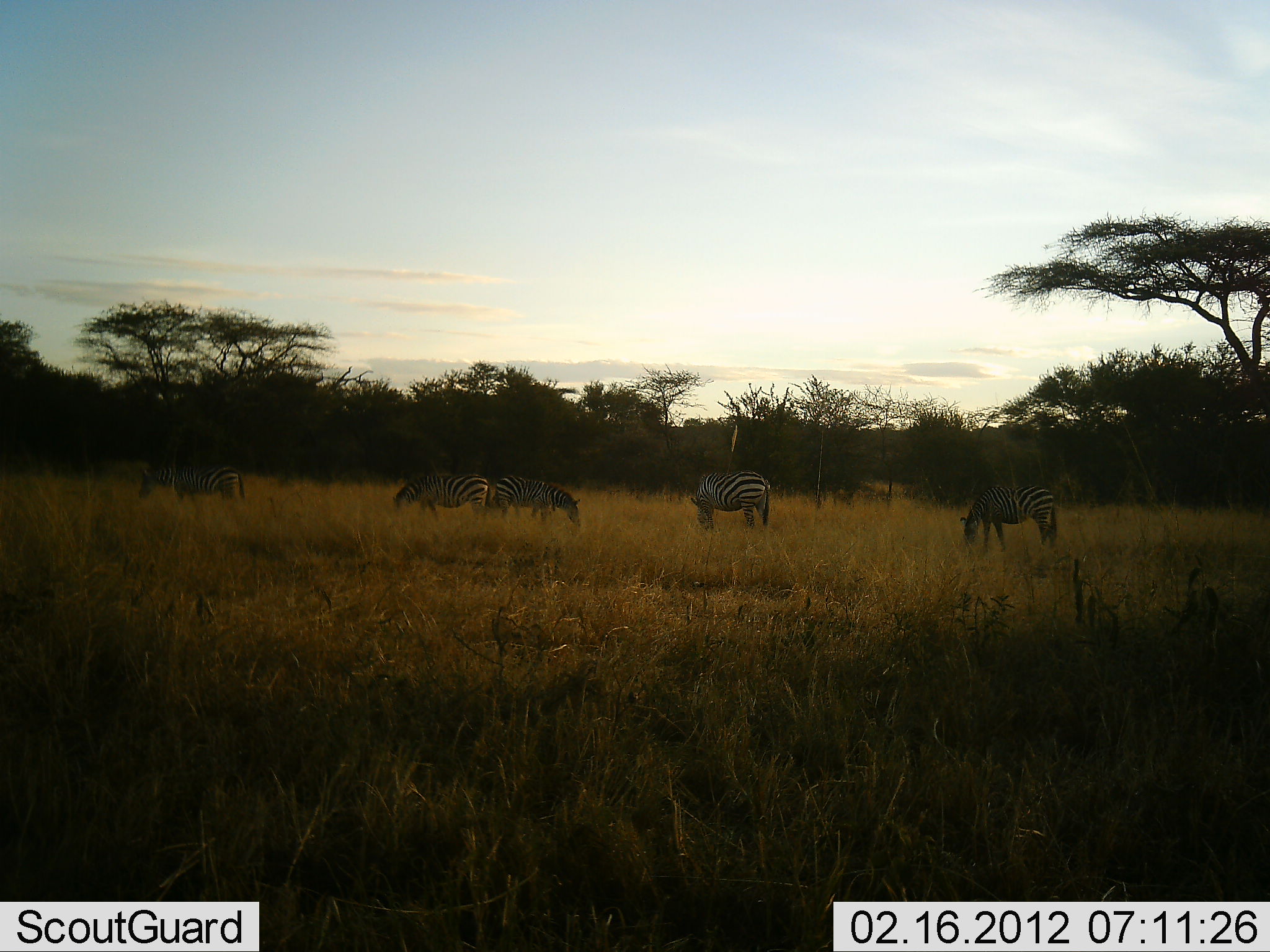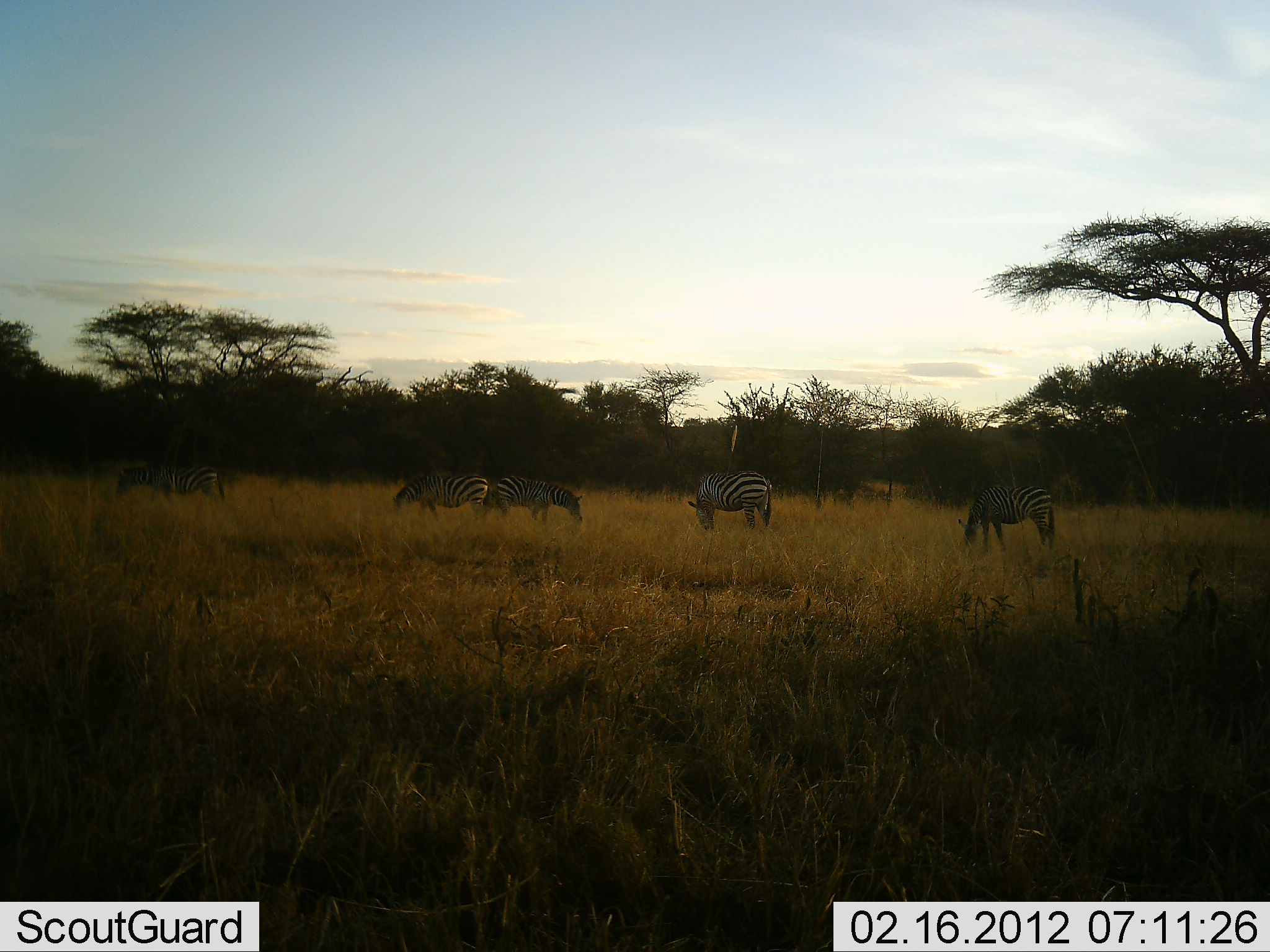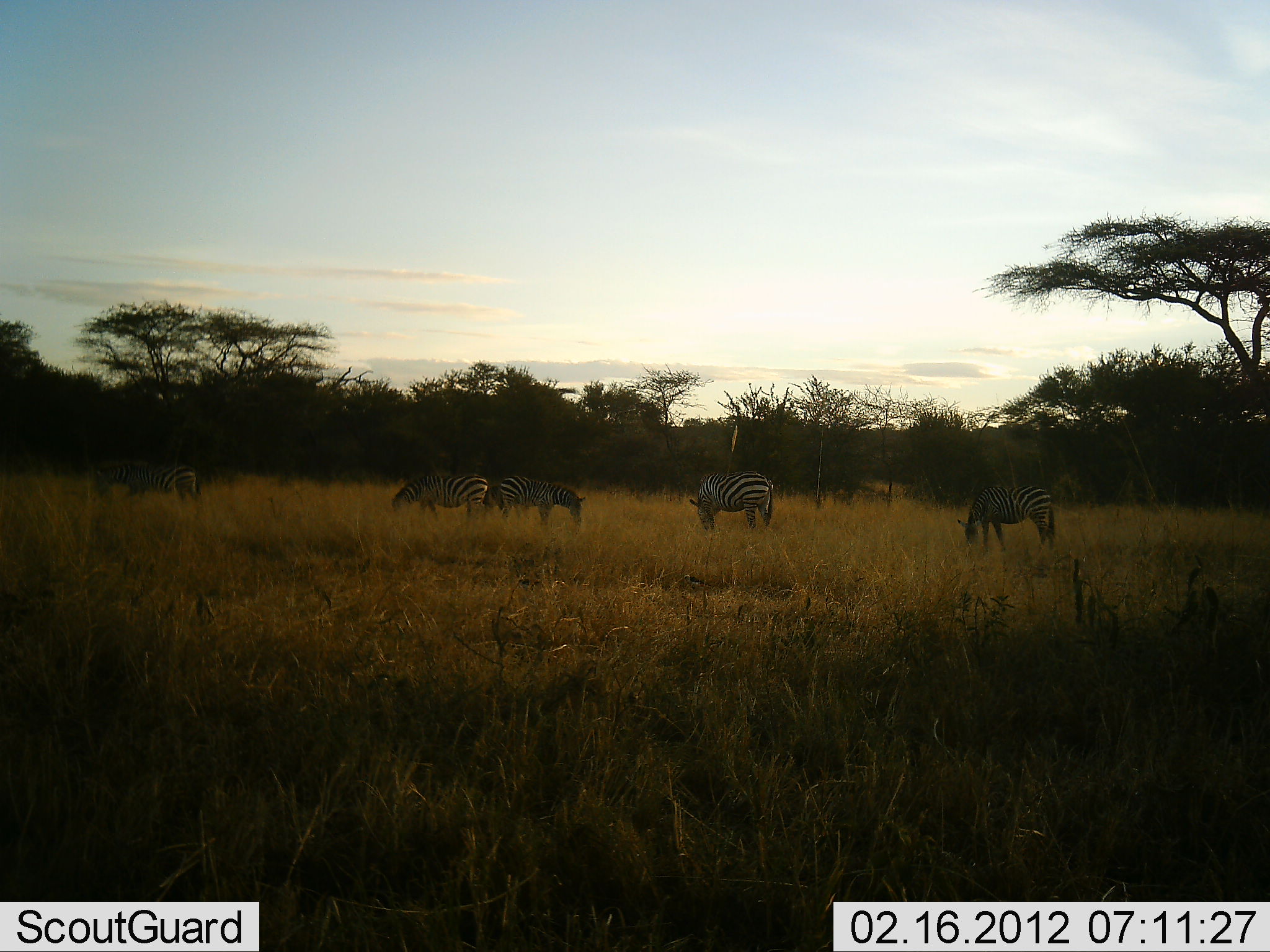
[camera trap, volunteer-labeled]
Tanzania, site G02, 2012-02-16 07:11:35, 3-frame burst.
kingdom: Animalia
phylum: Chordata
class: Mammalia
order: Perissodactyla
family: Equidae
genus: Equus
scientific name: Equus quagga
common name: plains zebra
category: zebra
Zebra (plains zebra) (Equus quagga), count 5. Behavior (volunteer vote fractions): standing 42%, resting 0%, moving 33%, interacting 0%. Young present (vote fraction): 0%. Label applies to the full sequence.